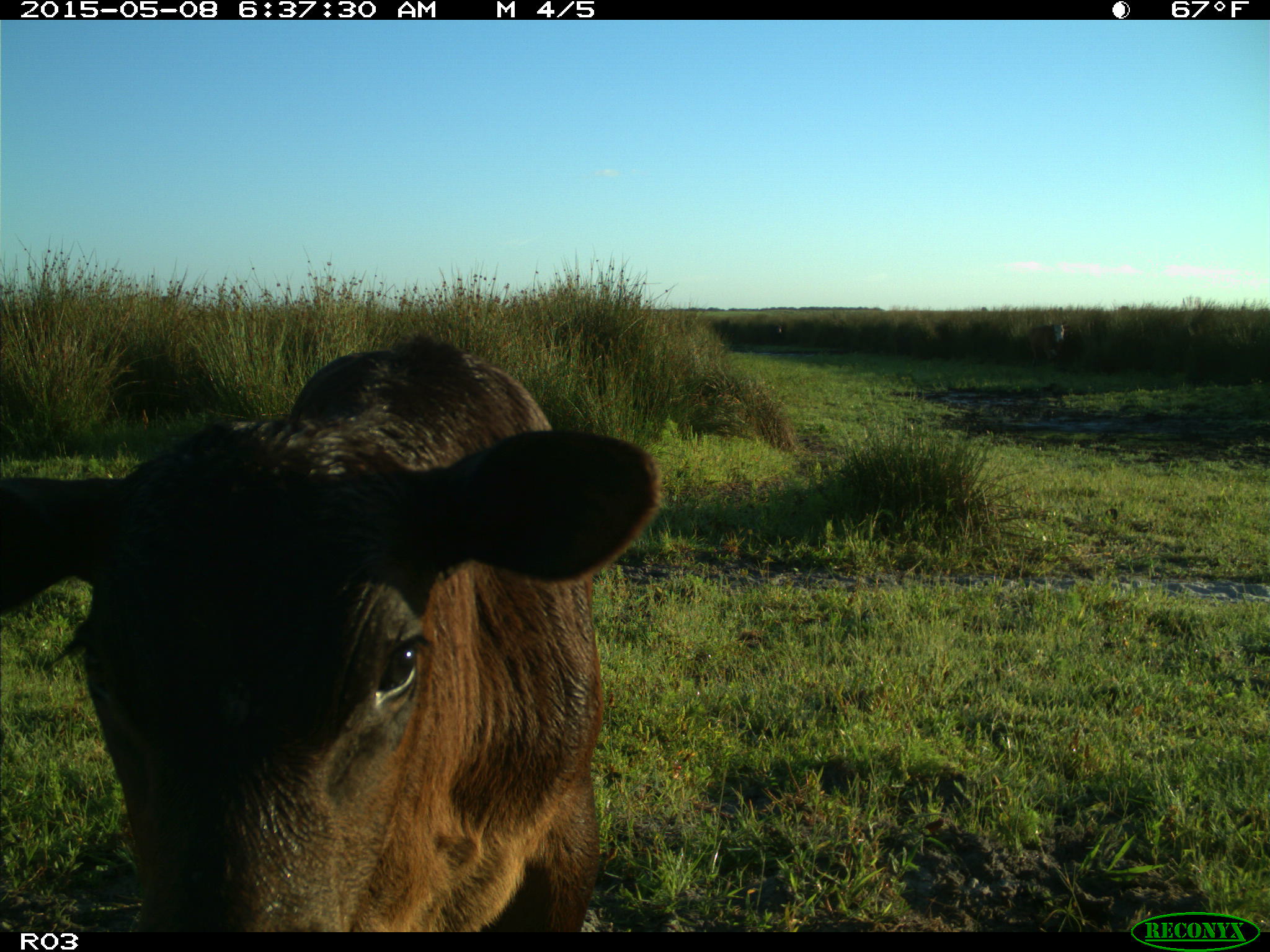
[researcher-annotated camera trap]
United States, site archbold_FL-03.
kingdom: Animalia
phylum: Chordata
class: Mammalia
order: Artiodactyla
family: Bovidae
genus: Bos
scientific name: Bos taurus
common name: domestic cow